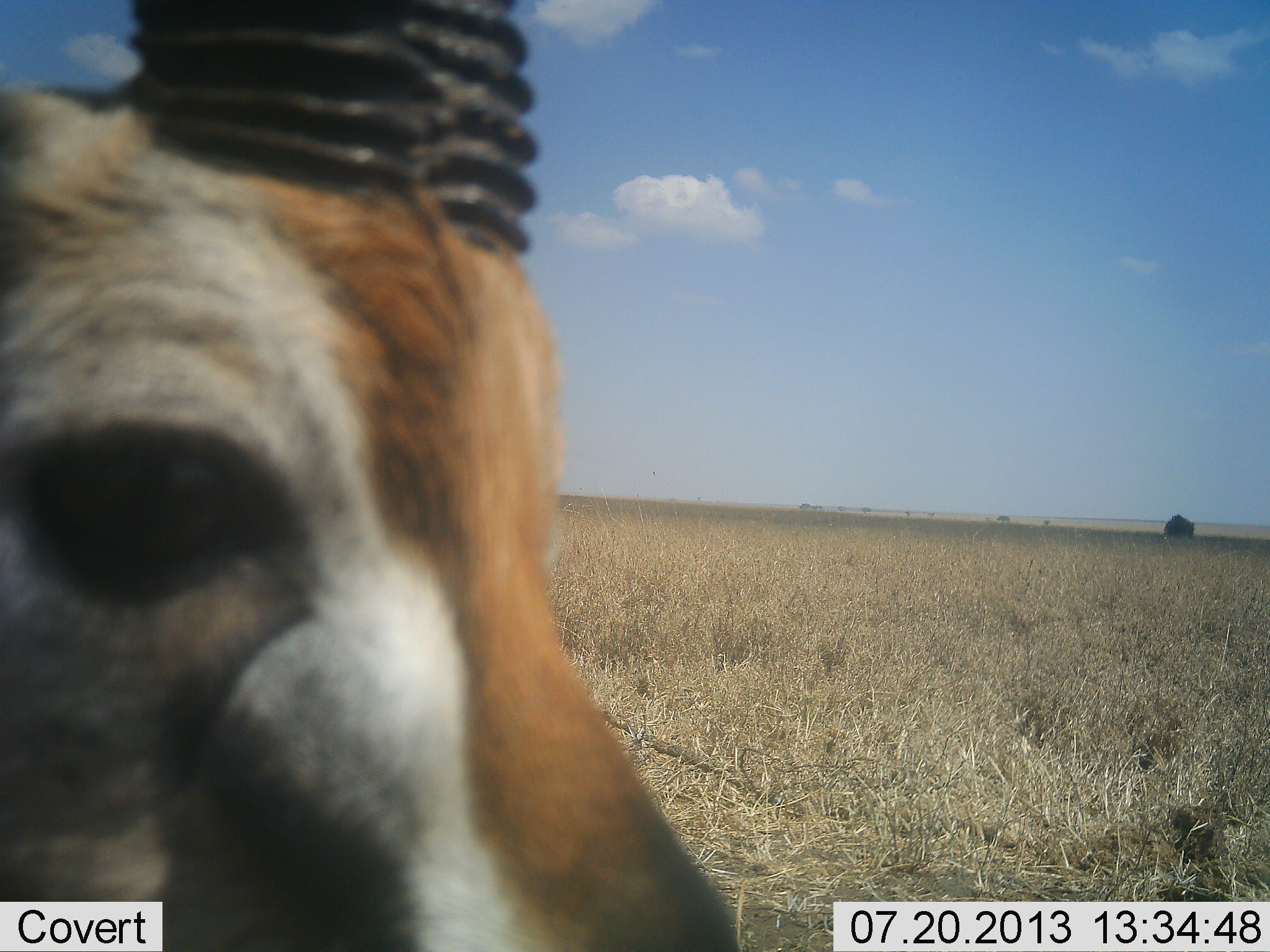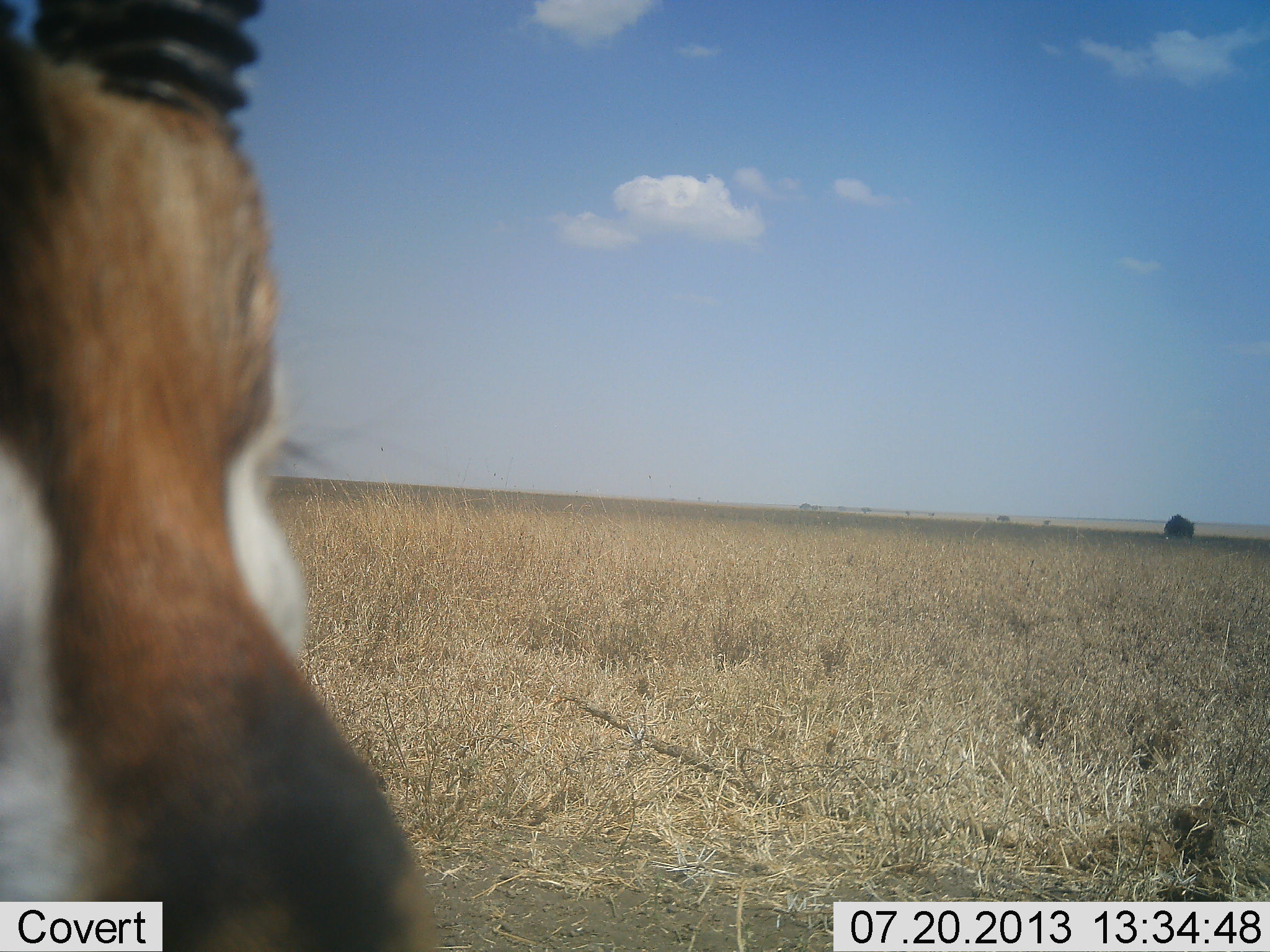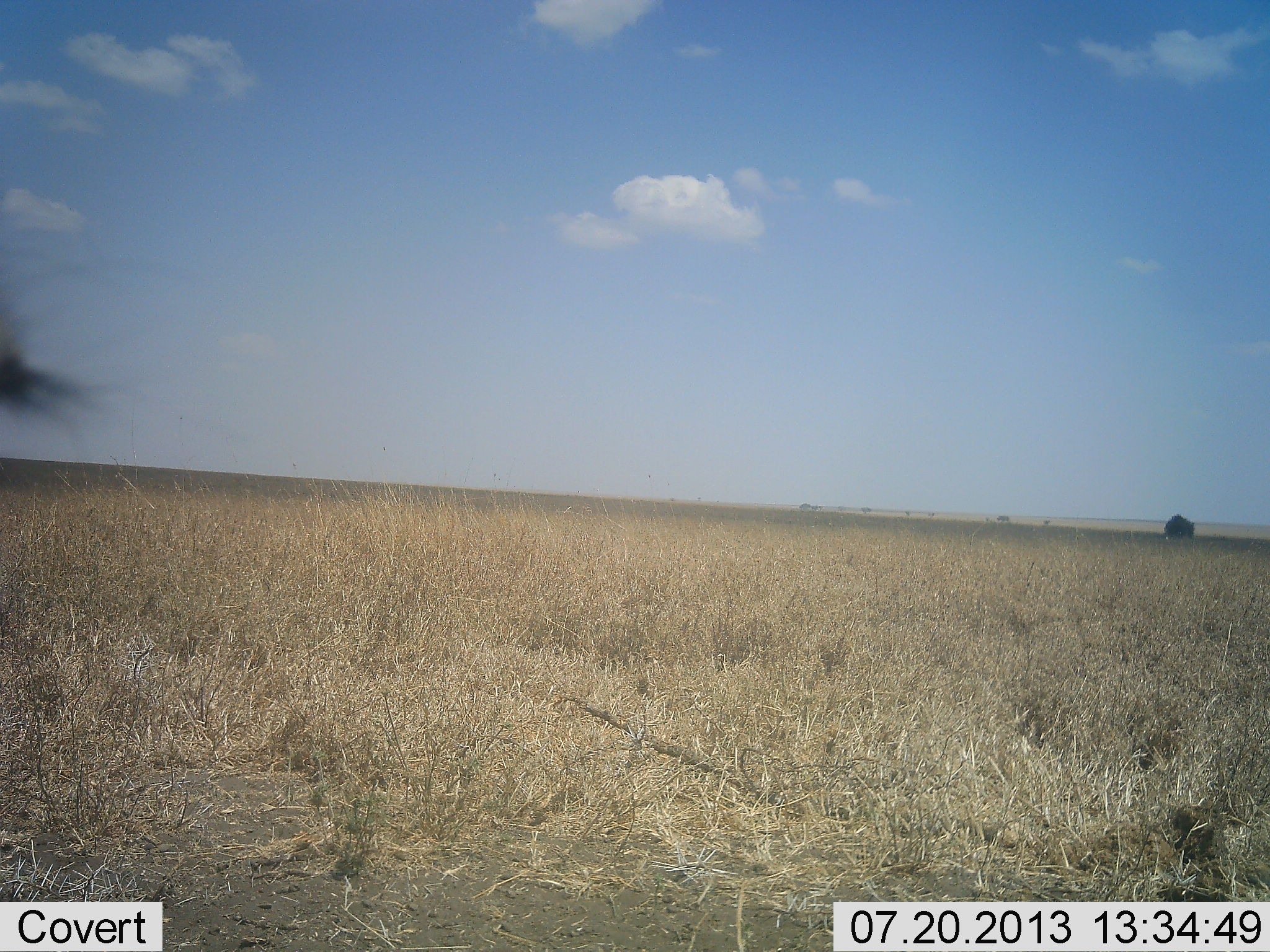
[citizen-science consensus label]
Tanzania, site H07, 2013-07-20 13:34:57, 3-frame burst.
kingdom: Animalia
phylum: Chordata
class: Mammalia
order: Artiodactyla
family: Bovidae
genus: Eudorcas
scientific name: Eudorcas thomsonii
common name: thomson's gazelle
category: gazellethomsons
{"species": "gazellethomsons (thomson's gazelle) (Eudorcas thomsonii)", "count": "1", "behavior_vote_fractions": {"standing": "70%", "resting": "0%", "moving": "30%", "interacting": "5%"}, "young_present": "0%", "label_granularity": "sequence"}